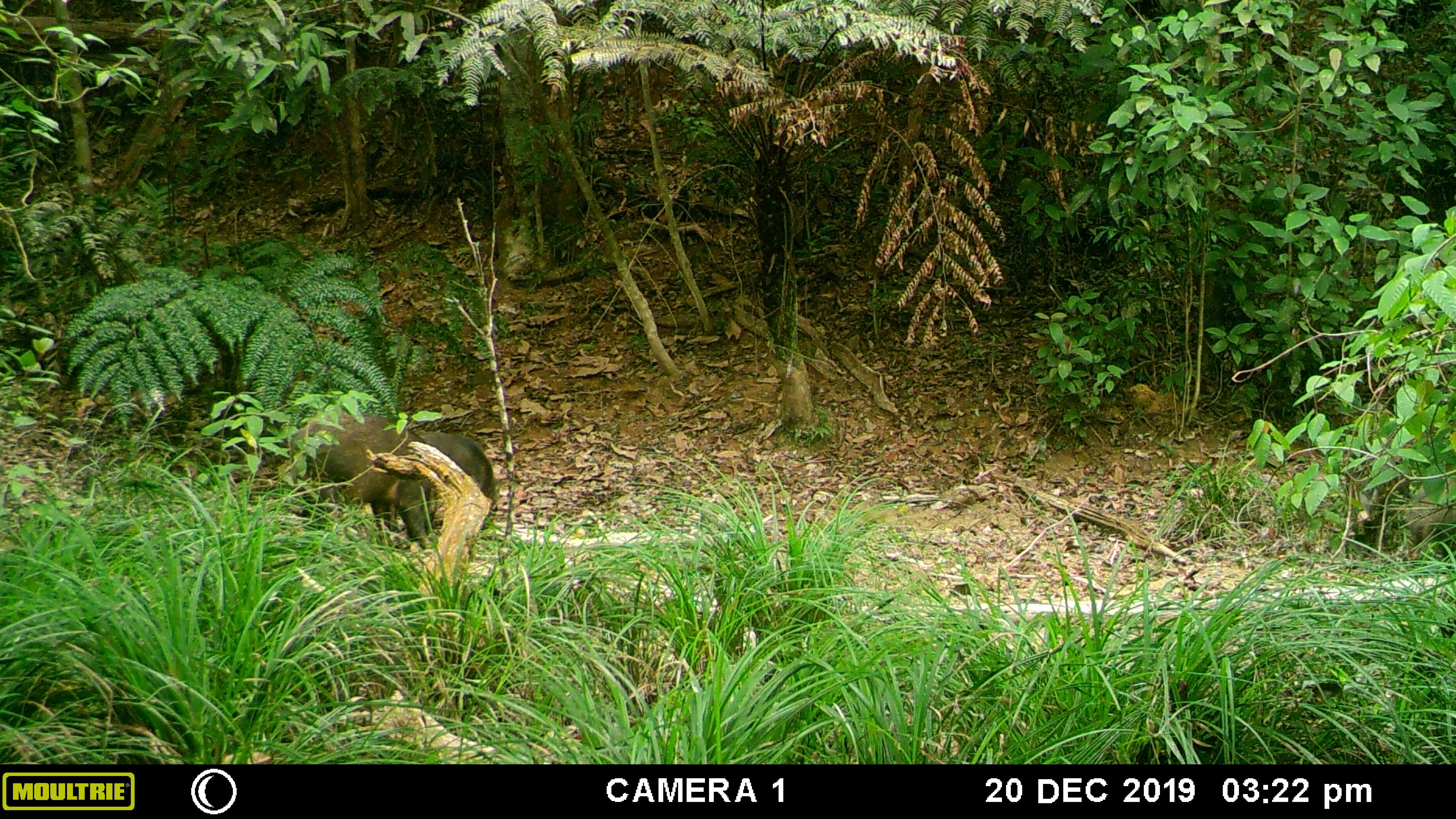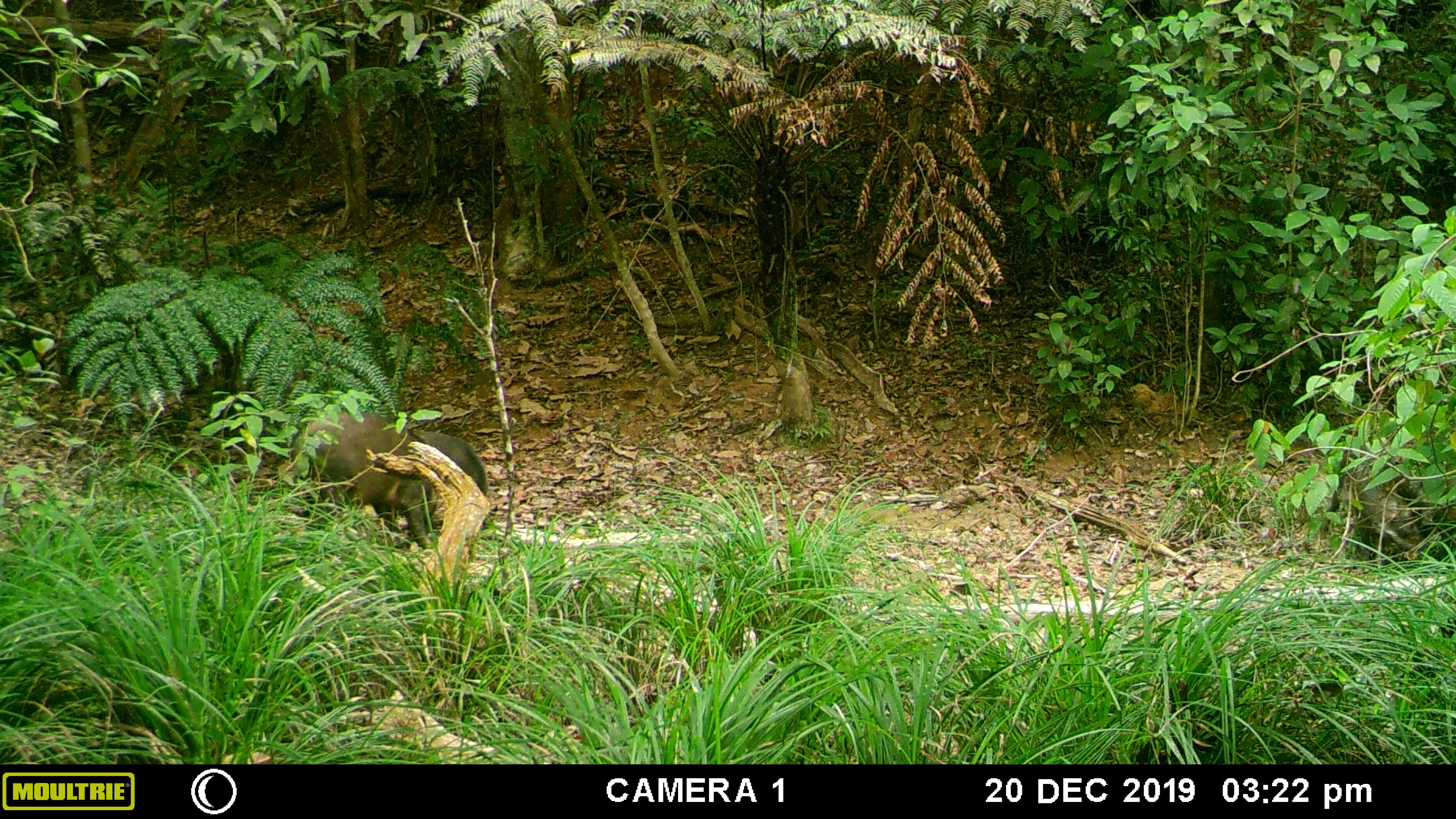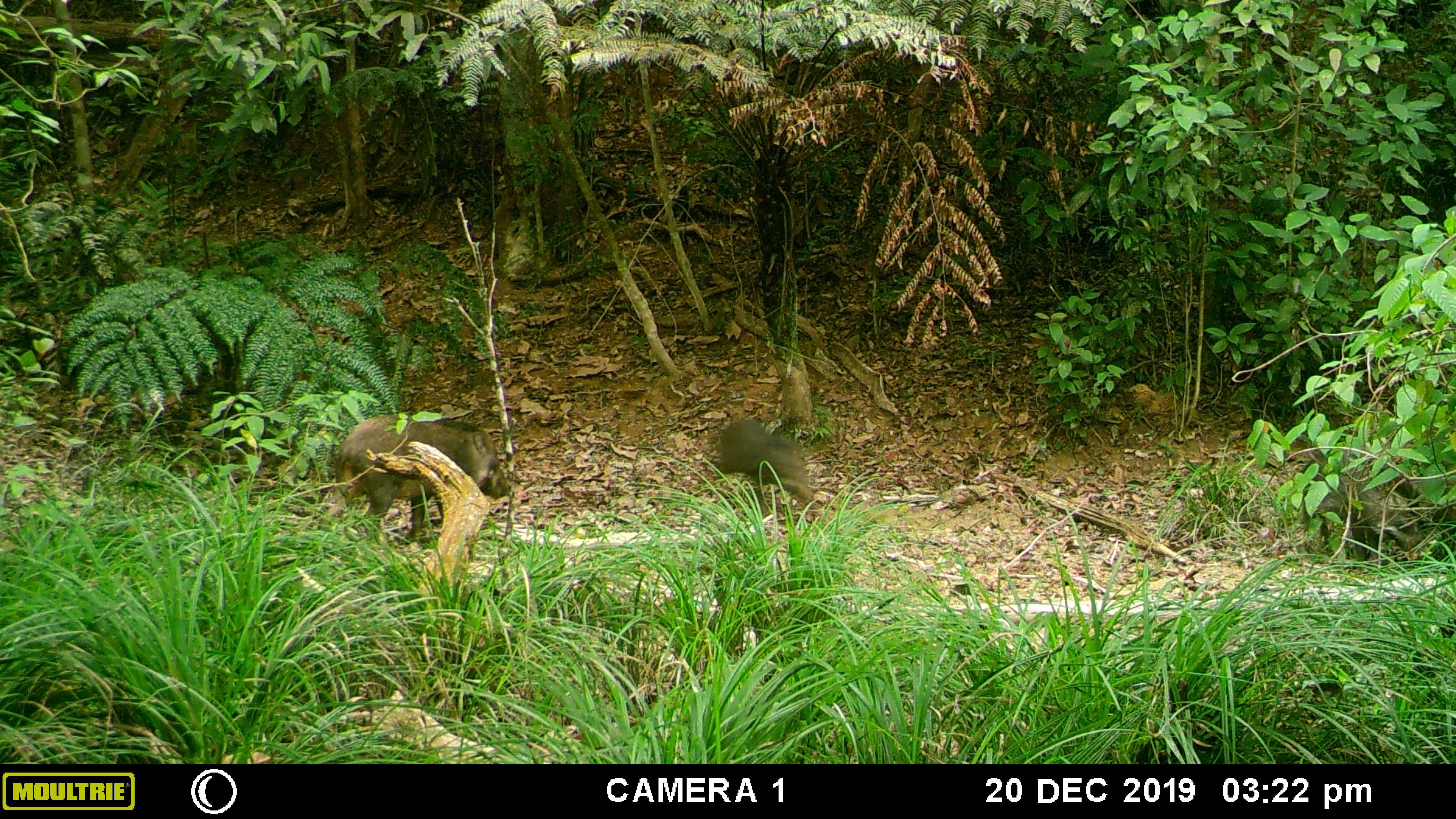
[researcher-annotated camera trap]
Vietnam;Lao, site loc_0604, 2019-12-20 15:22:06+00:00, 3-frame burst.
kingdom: Animalia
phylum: Chordata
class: Mammalia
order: Artiodactyla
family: Suidae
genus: Sus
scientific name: Sus scrofa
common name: eurasian wild pig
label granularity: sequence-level